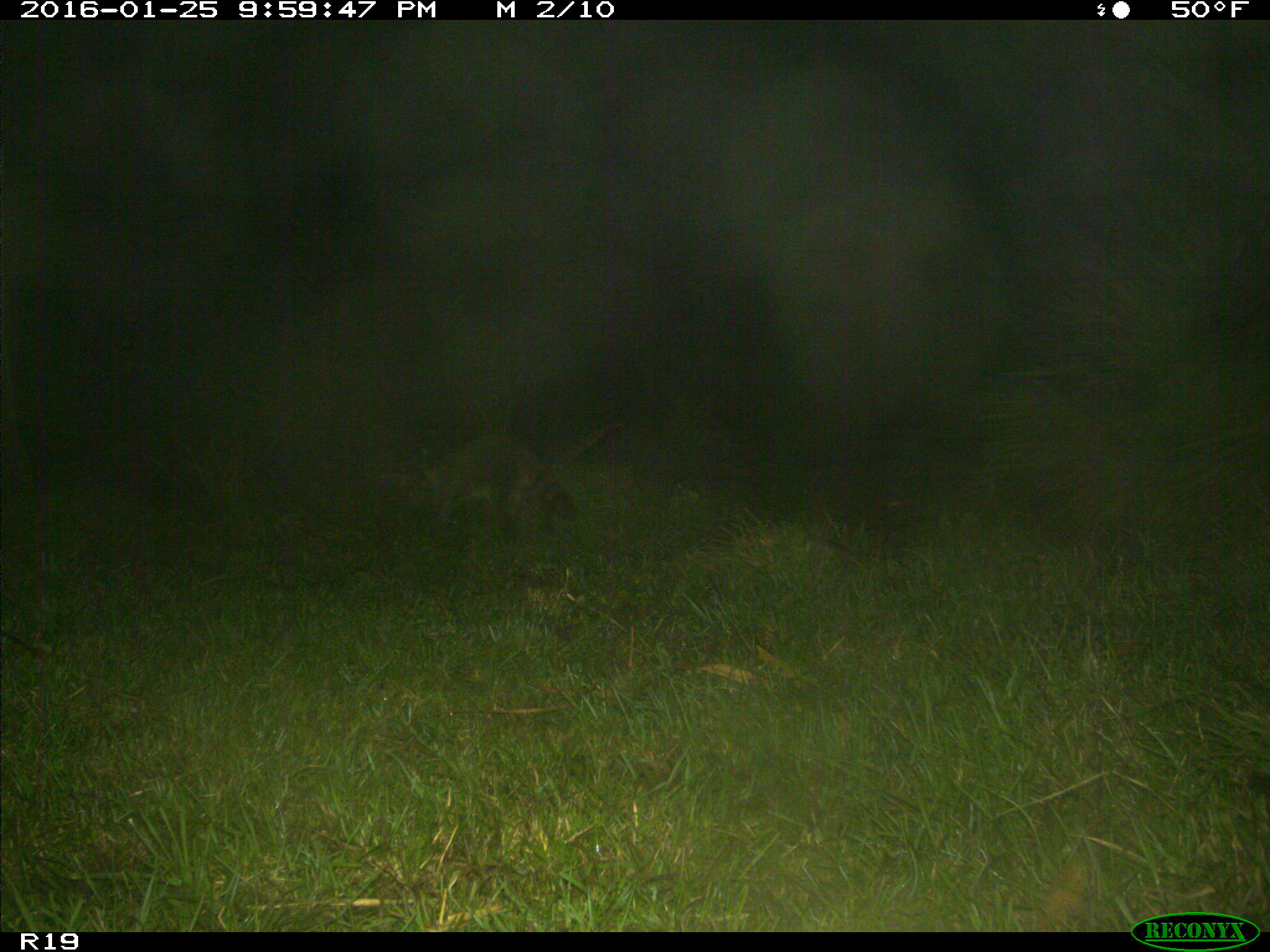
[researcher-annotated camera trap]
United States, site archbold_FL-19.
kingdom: Animalia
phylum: Chordata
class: Mammalia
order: Carnivora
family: Procyonidae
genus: Procyon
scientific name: Procyon lotor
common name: common raccoon